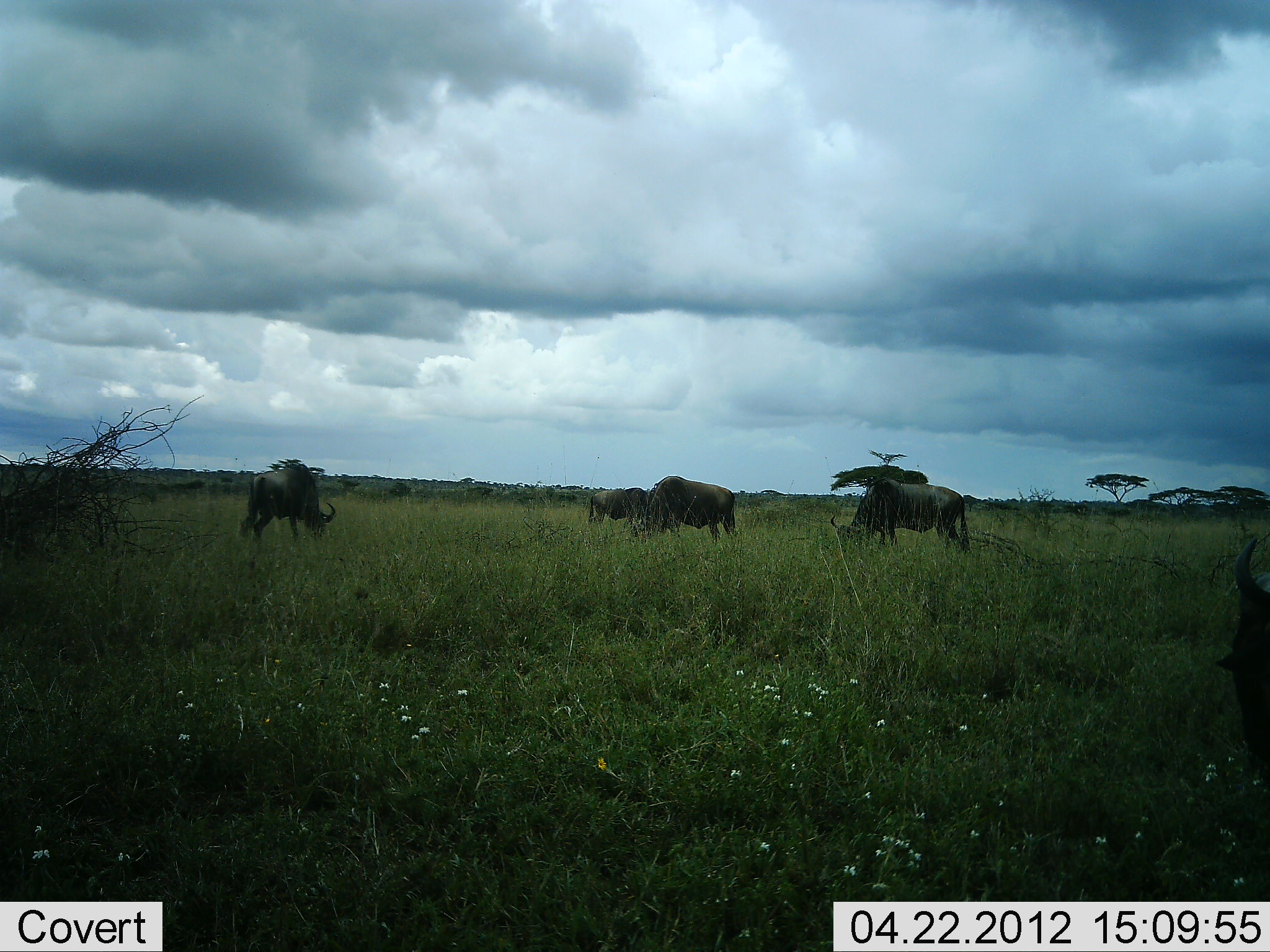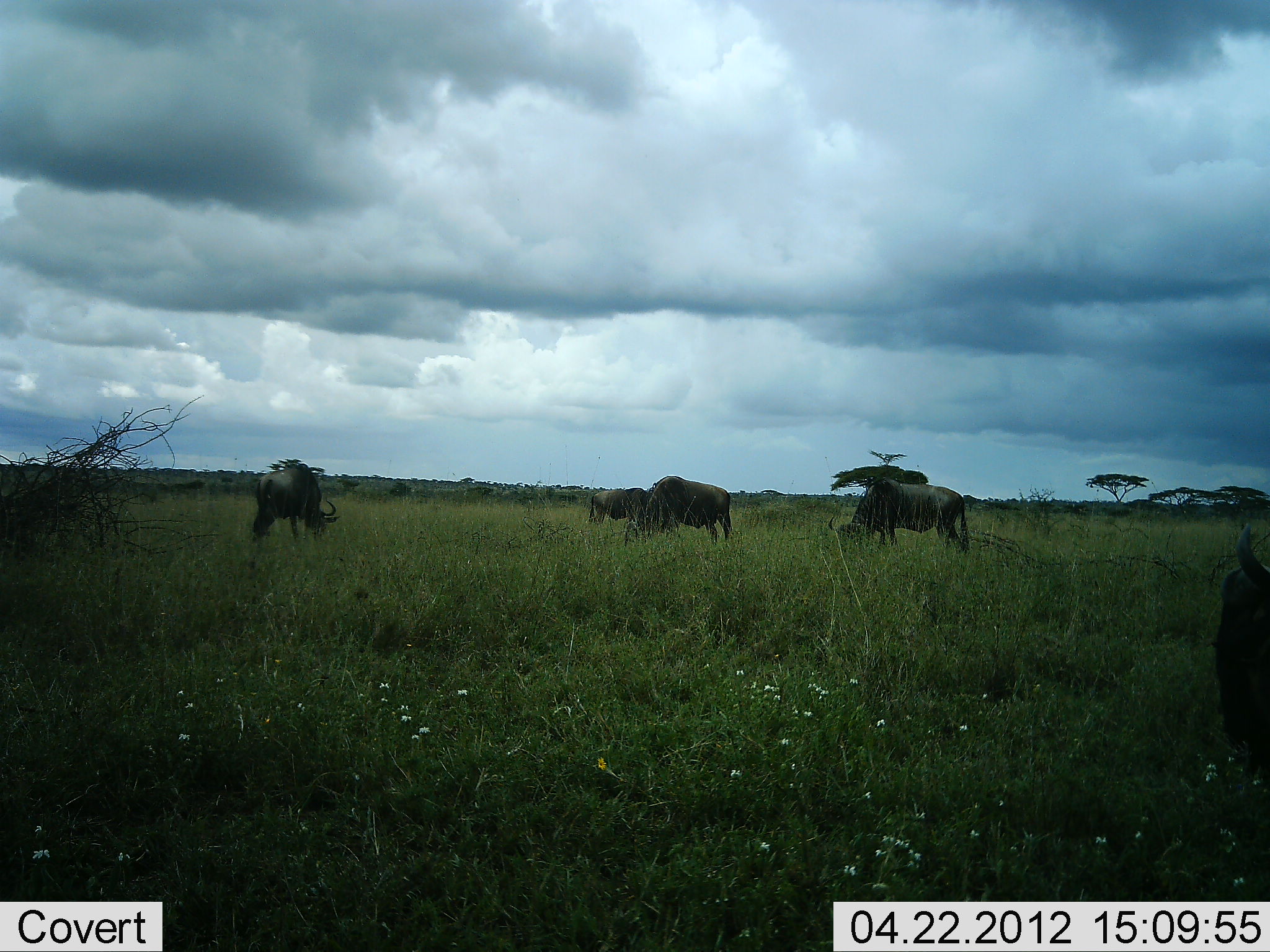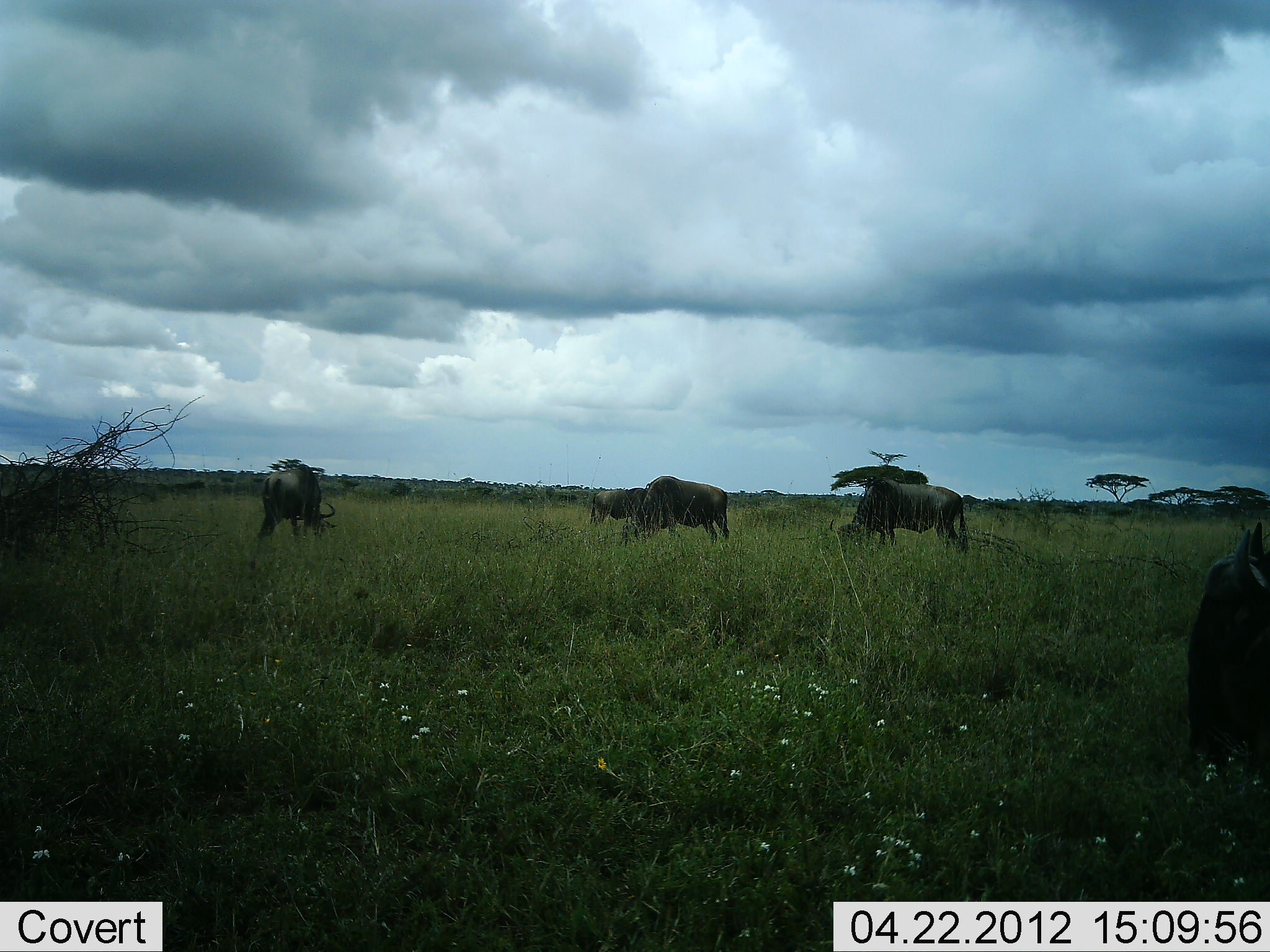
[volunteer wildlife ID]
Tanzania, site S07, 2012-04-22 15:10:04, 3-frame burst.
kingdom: Animalia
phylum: Chordata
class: Mammalia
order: Artiodactyla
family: Bovidae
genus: Connochaetes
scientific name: Connochaetes taurinus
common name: blue wildebeest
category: wildebeest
Wildebeest (blue wildebeest) (Connochaetes taurinus), count 5. Behavior (volunteer vote fractions): standing 33%, resting 0%, moving 11%, interacting 0%. Young present (vote fraction): 0%. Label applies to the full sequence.